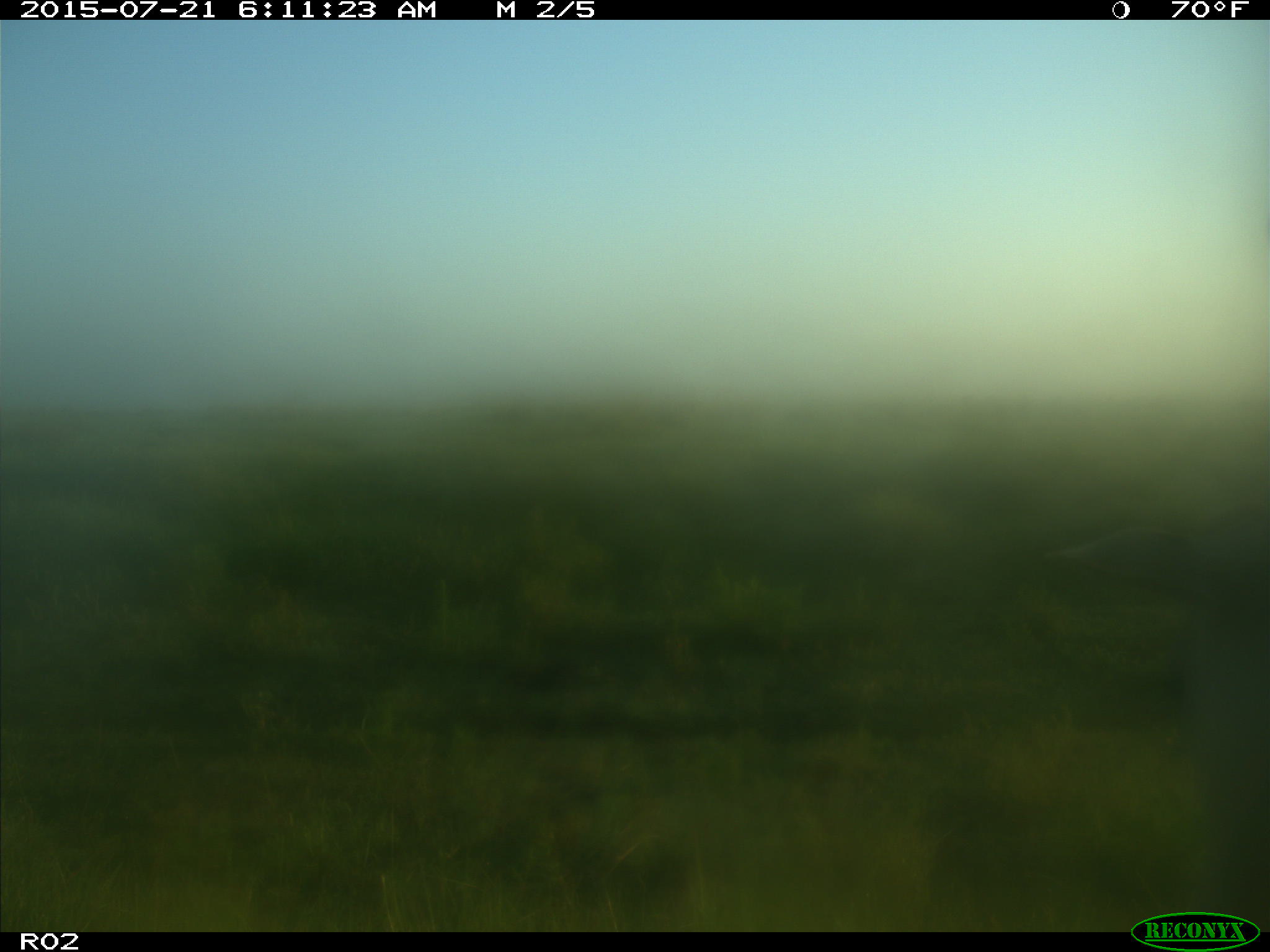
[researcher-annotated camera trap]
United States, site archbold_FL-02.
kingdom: Animalia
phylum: Chordata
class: Mammalia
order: Artiodactyla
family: Bovidae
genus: Bos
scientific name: Bos taurus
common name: domestic cow